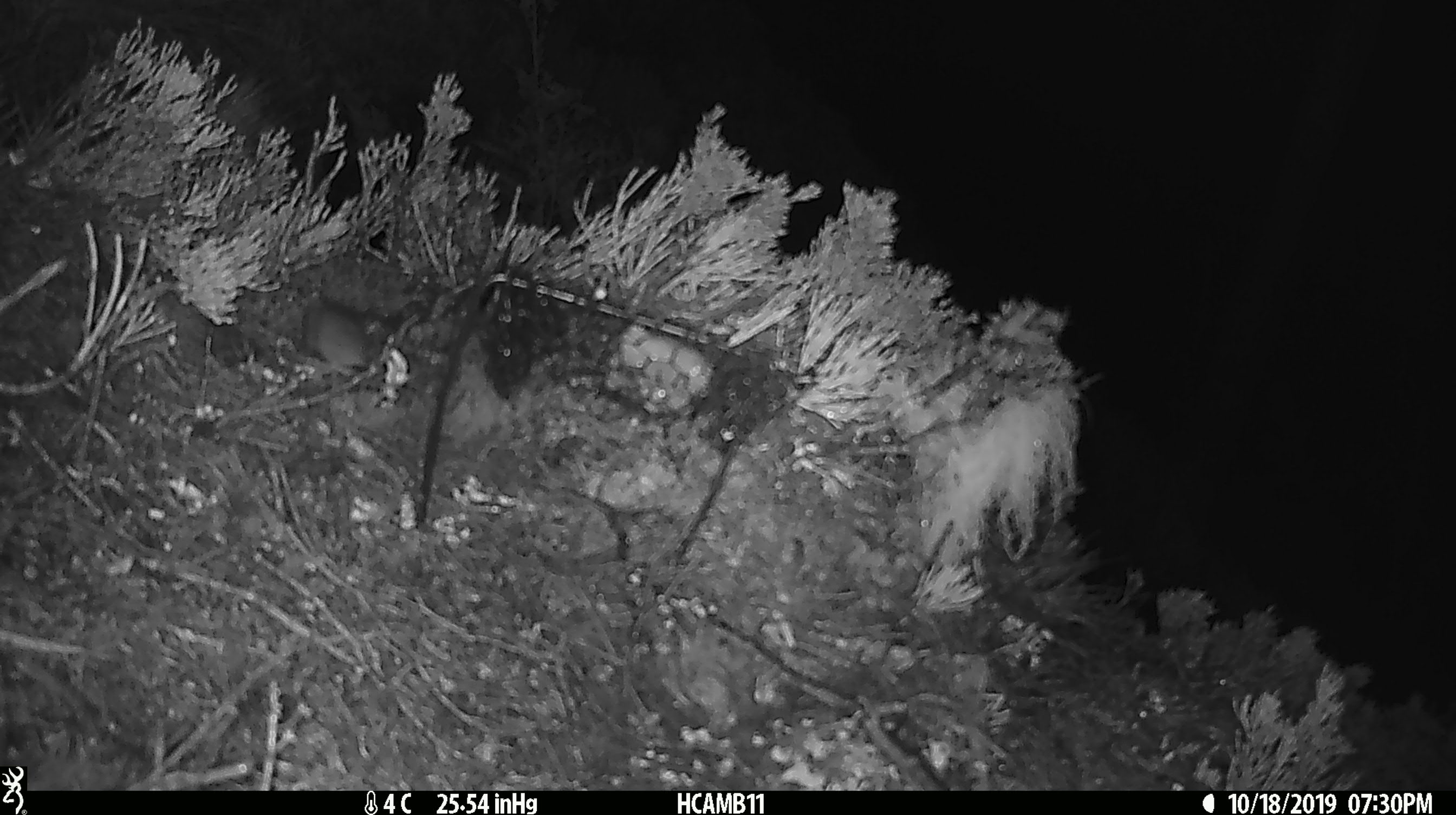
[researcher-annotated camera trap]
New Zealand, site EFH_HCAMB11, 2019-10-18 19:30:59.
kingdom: Animalia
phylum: Chordata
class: Mammalia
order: Rodentia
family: Muridae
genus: Mus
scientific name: Mus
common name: mouse